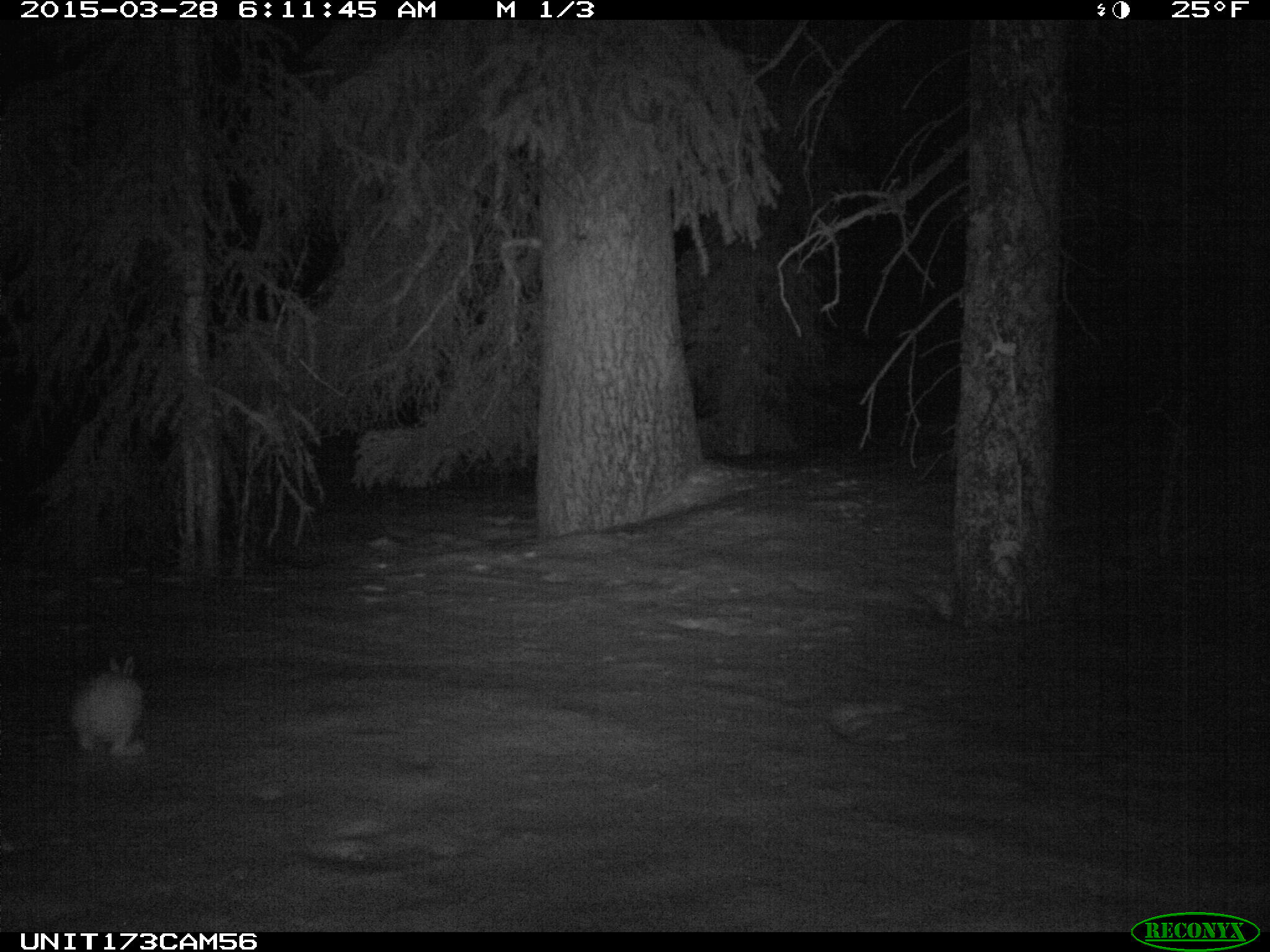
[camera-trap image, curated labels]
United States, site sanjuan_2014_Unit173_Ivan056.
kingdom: Animalia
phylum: Chordata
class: Mammalia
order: Lagomorpha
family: Leporidae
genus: Lepus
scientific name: Lepus americanus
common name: snowshoe hare